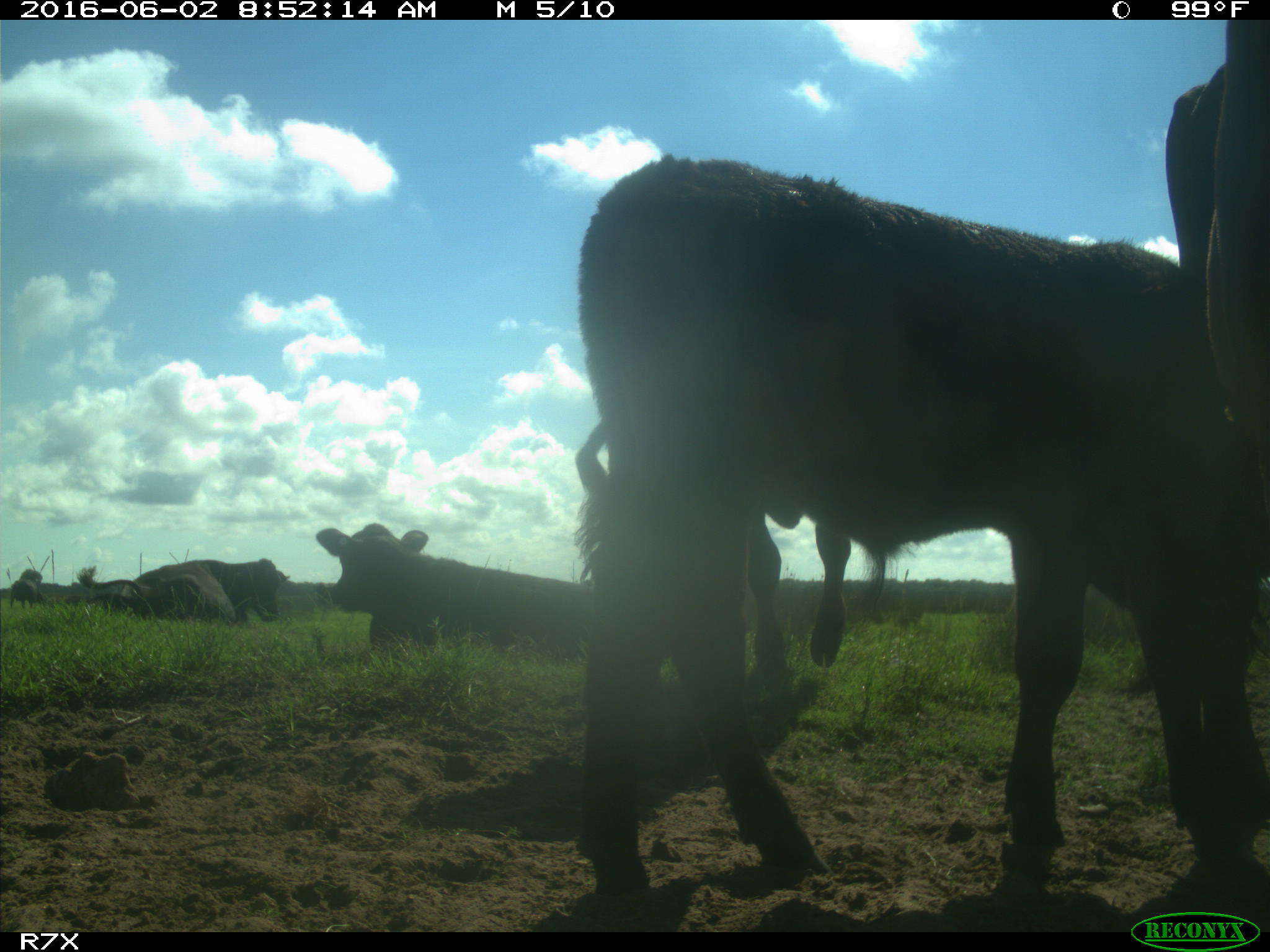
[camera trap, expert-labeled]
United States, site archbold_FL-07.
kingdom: Animalia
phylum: Chordata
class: Mammalia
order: Artiodactyla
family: Bovidae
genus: Bos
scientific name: Bos taurus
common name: domestic cow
Bos taurus (domestic cow).